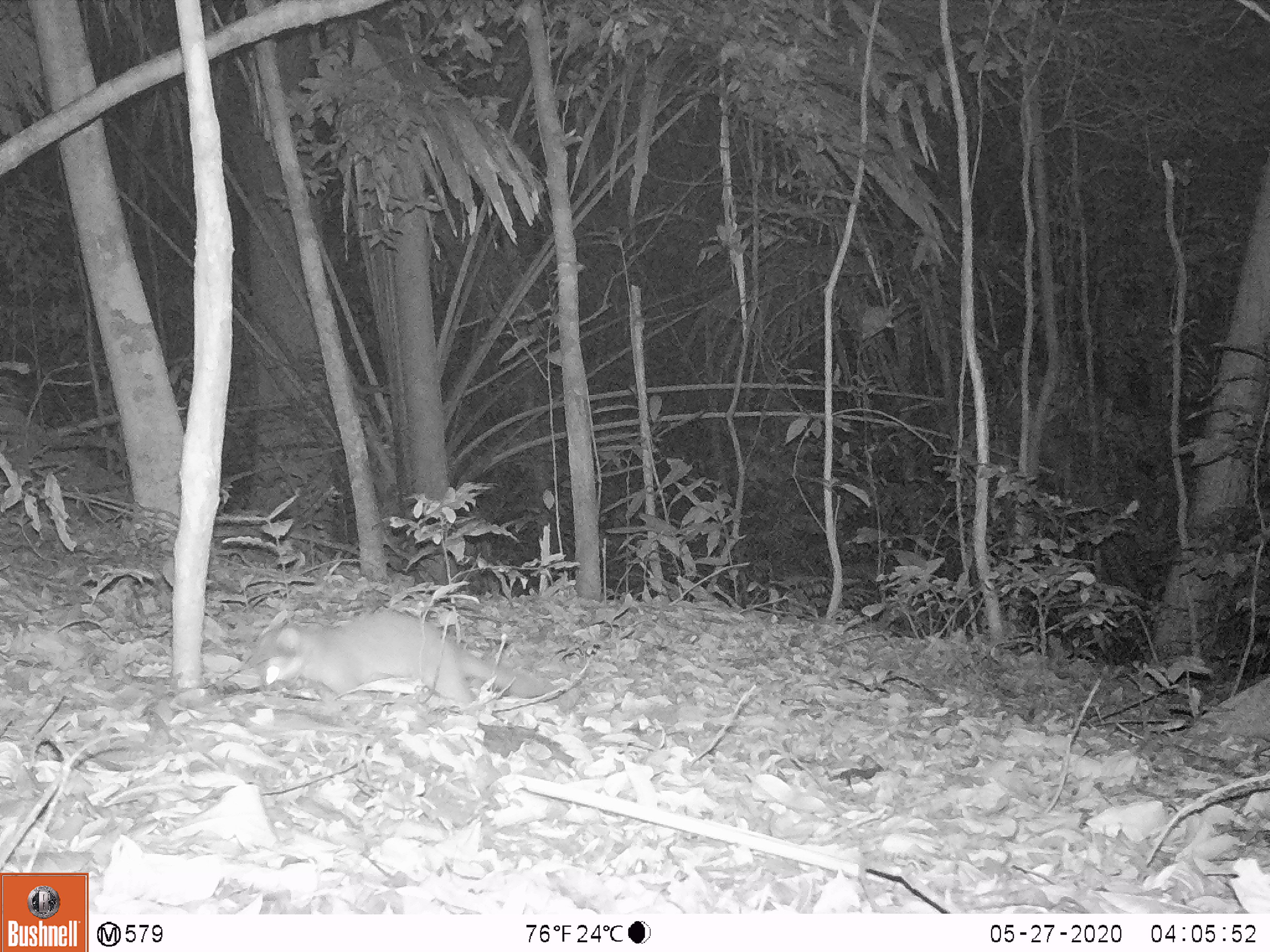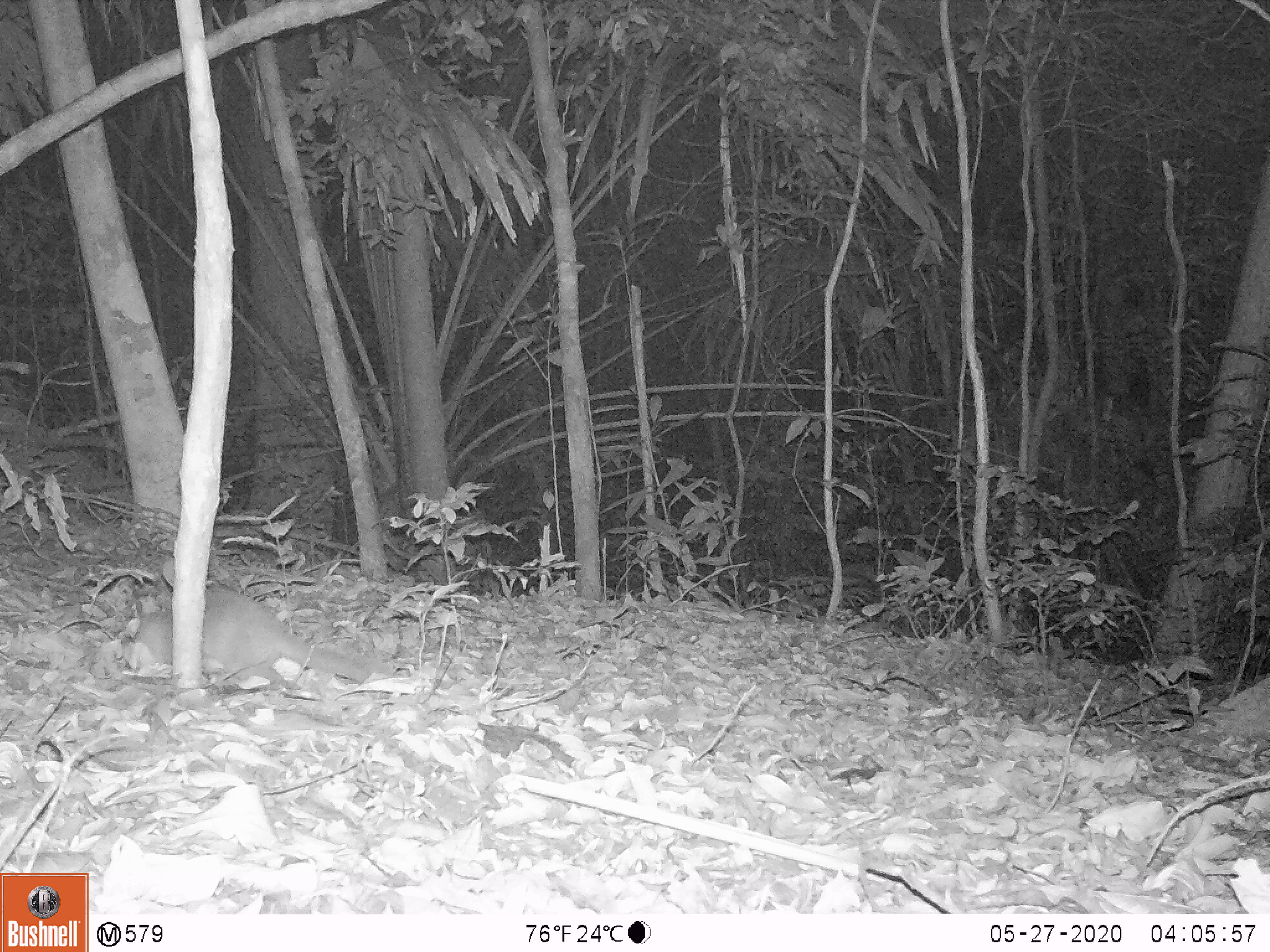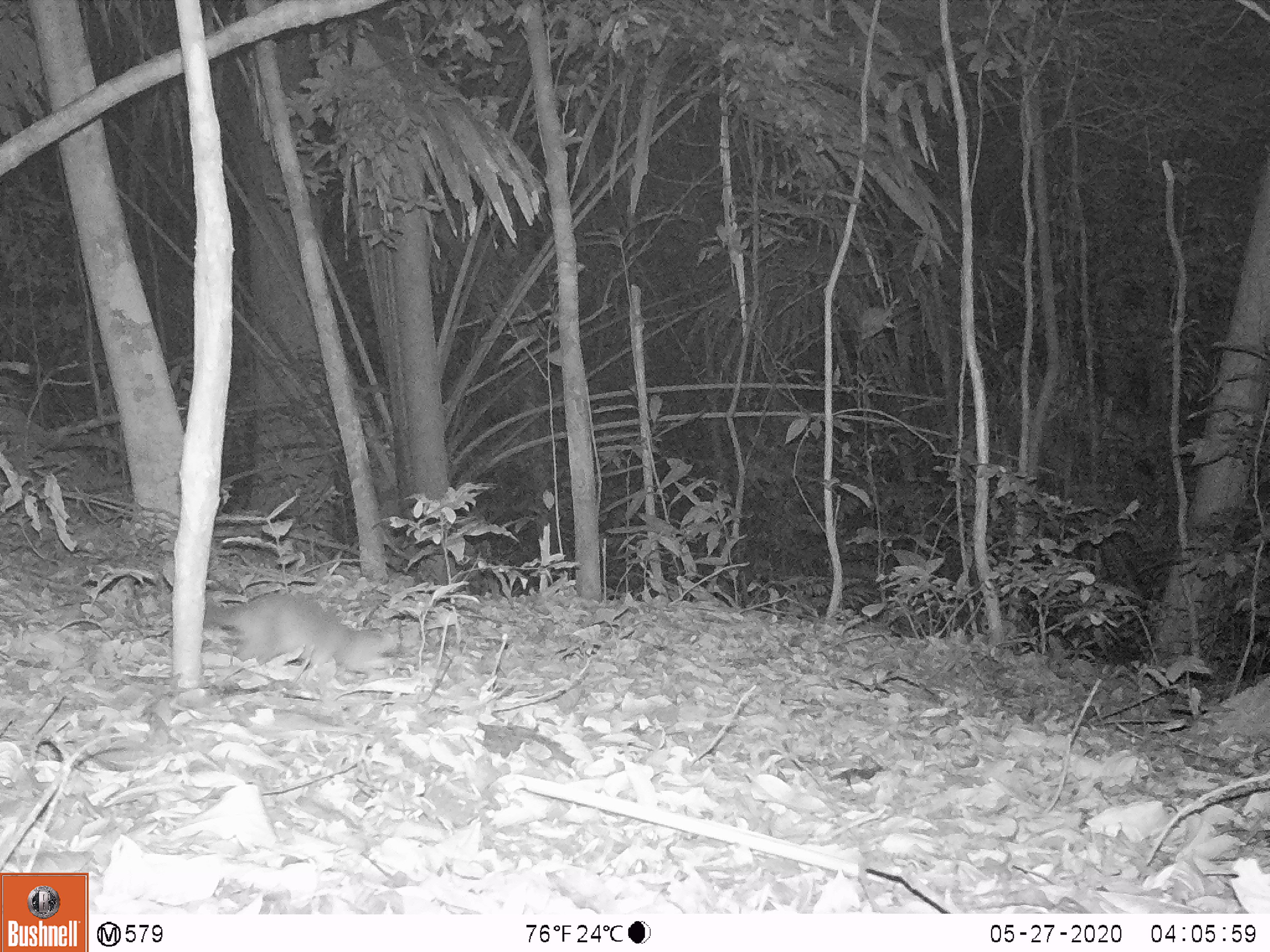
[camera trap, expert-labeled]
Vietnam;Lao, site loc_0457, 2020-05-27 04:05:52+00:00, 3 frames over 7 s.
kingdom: Animalia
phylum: Chordata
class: Mammalia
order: Carnivora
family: Mustelidae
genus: Melogale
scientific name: Melogale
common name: ferret badger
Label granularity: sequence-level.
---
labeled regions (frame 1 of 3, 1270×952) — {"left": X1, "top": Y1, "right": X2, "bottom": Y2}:
ferret badger: {"left": 252, "top": 606, "right": 556, "bottom": 708}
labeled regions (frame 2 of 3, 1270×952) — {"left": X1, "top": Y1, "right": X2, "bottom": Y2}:
ferret badger: {"left": 120, "top": 585, "right": 370, "bottom": 687}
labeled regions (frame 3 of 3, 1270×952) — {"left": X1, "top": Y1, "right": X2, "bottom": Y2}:
ferret badger: {"left": 158, "top": 588, "right": 403, "bottom": 684}